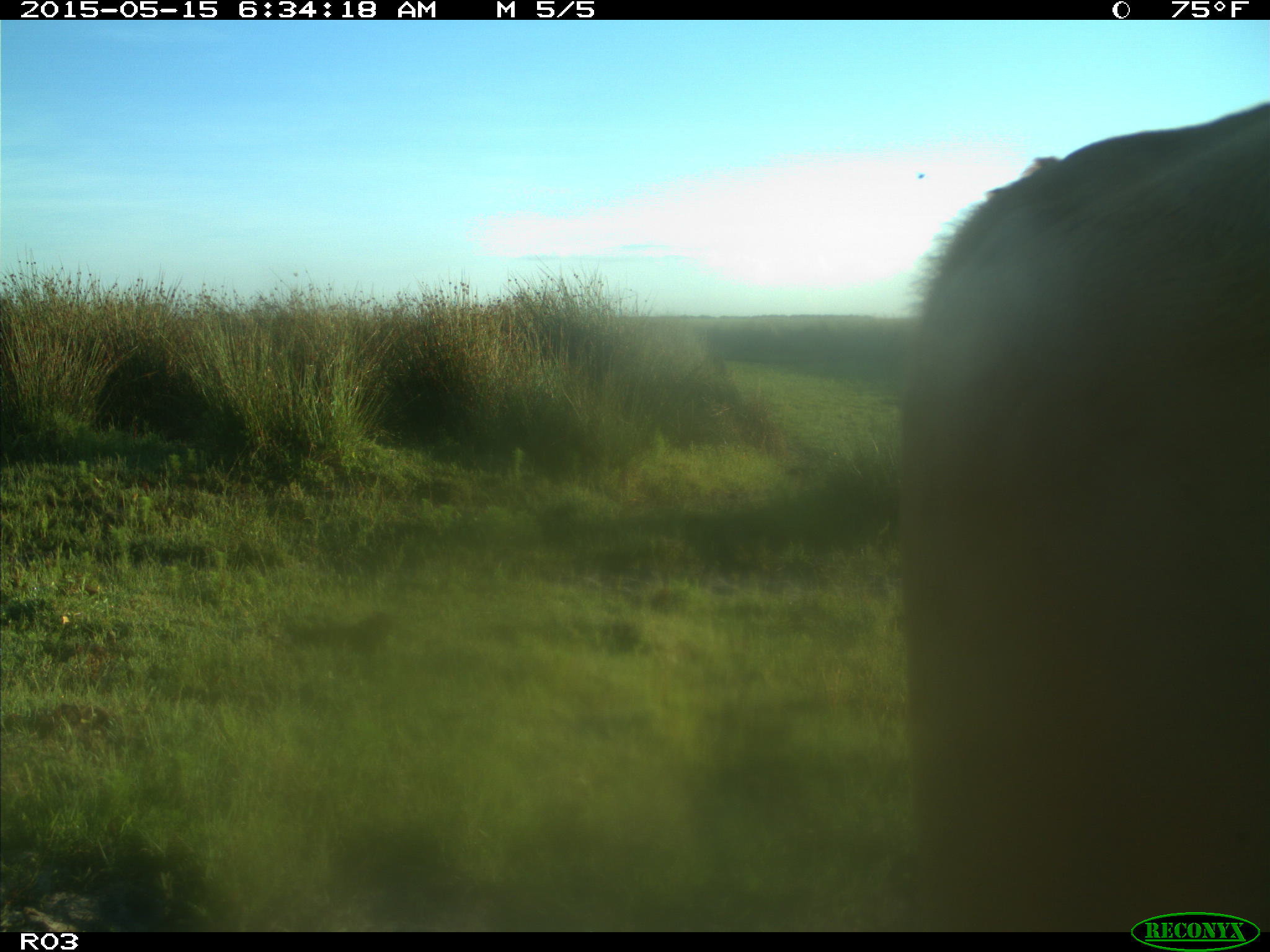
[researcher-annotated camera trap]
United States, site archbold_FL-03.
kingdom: Animalia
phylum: Chordata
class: Mammalia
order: Artiodactyla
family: Bovidae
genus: Bos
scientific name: Bos taurus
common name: domestic cow